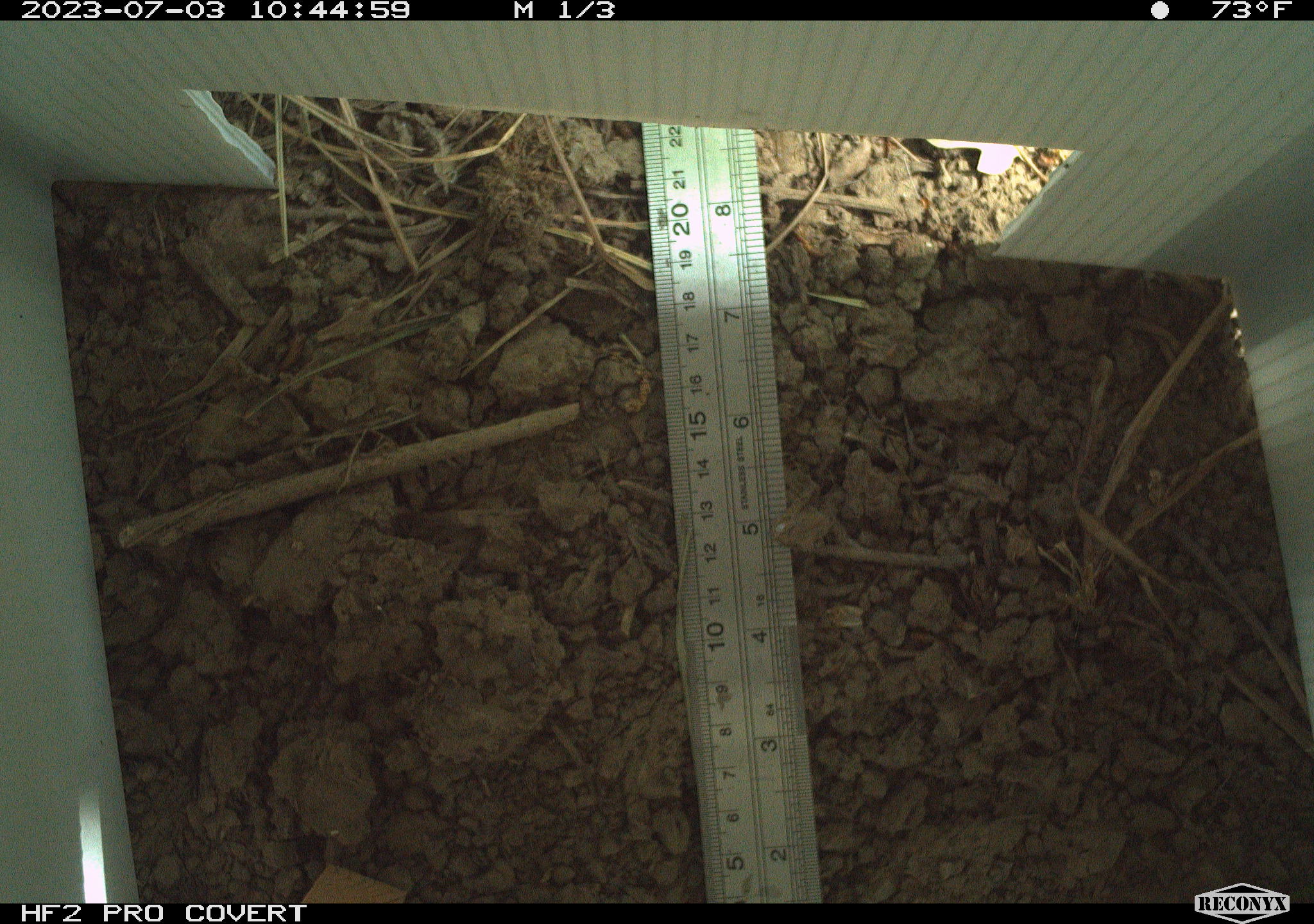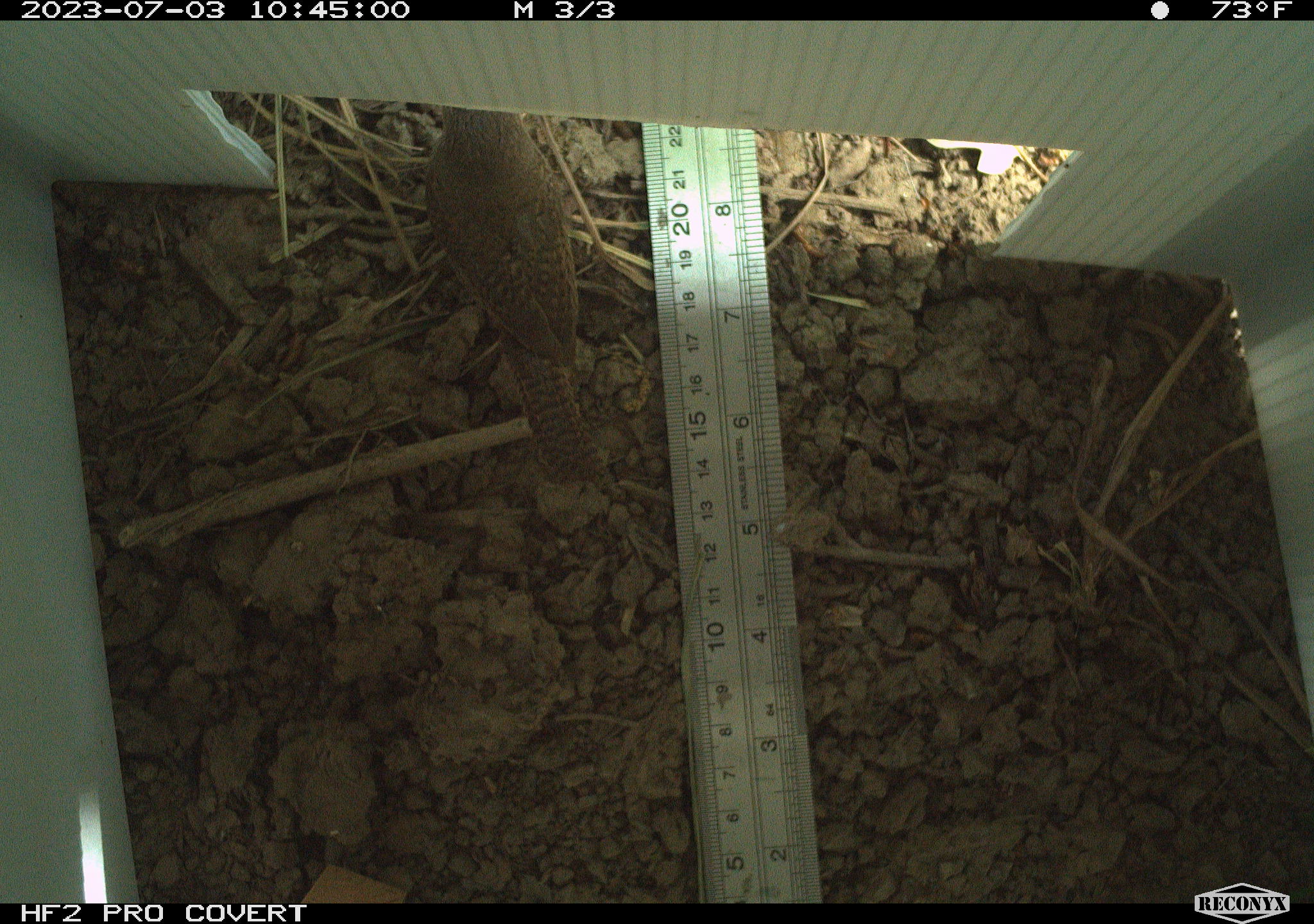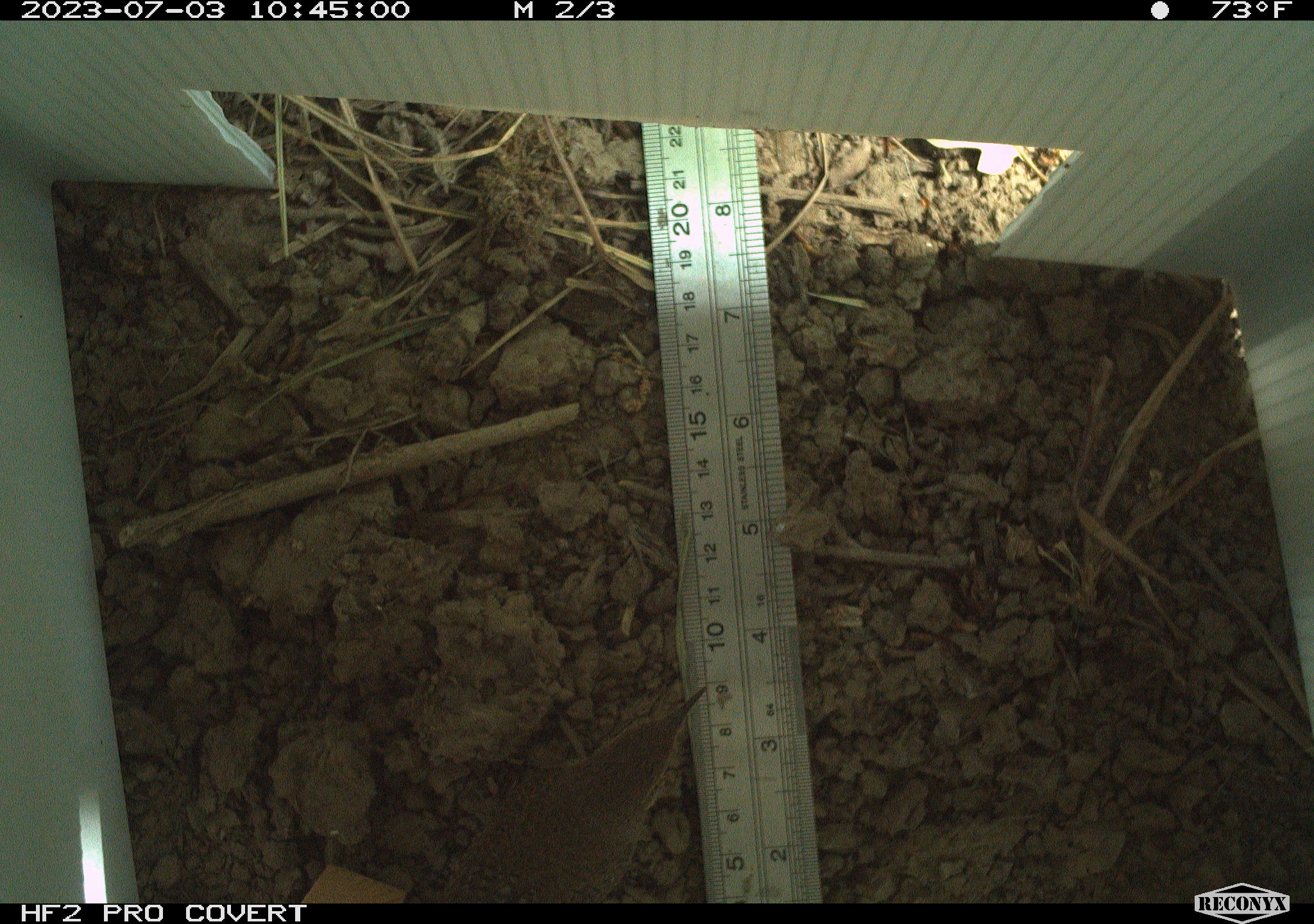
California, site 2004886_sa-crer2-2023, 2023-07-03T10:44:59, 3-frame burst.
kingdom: Animalia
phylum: Chordata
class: Aves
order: Passeriformes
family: Troglodytidae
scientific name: Troglodytidae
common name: wren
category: troglodytidae family